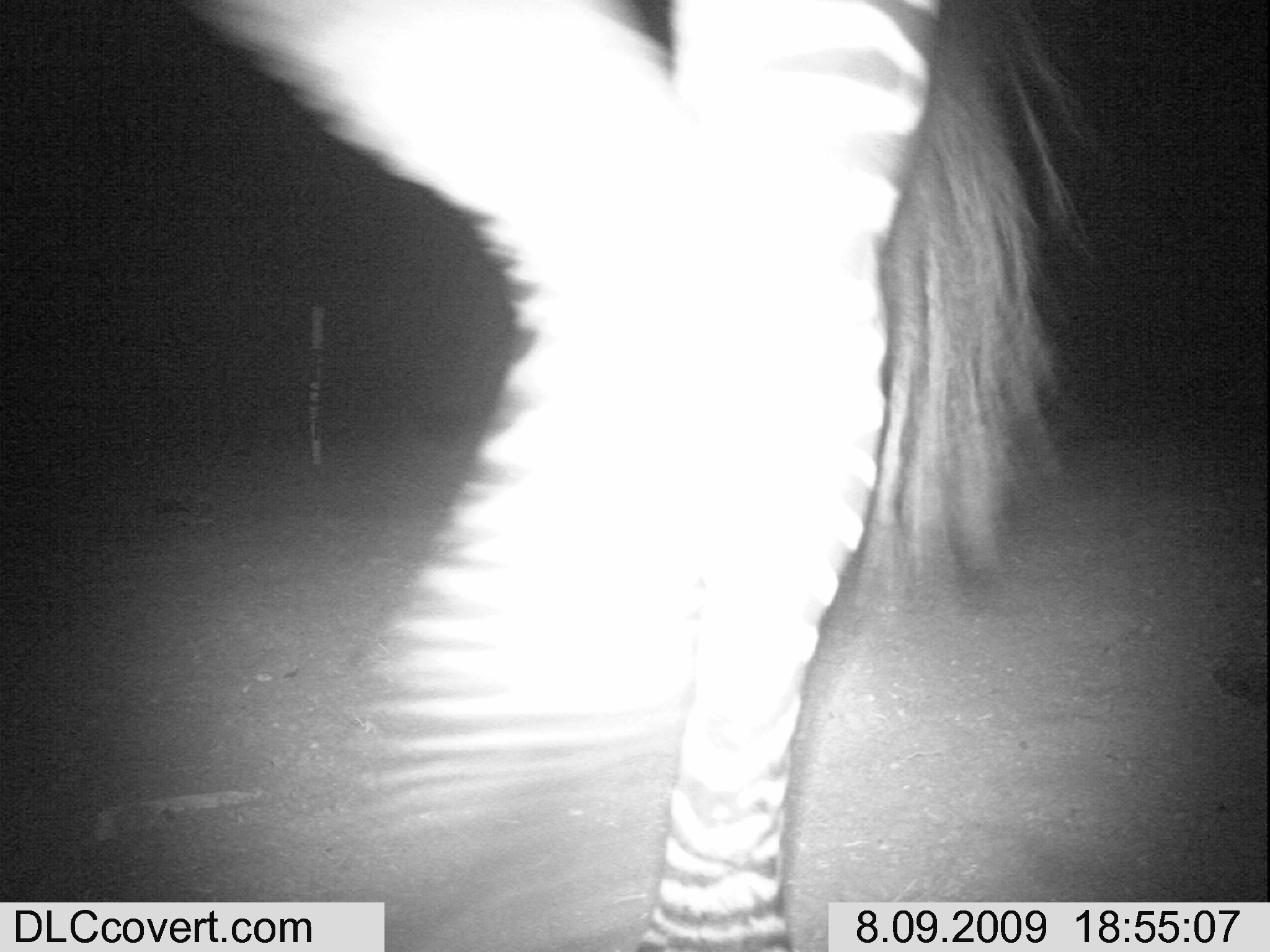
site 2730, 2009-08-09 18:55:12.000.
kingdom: Animalia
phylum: Chordata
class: Mammalia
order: Perissodactyla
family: Equidae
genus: Equus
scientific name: Equus quagga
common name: plains zebra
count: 1